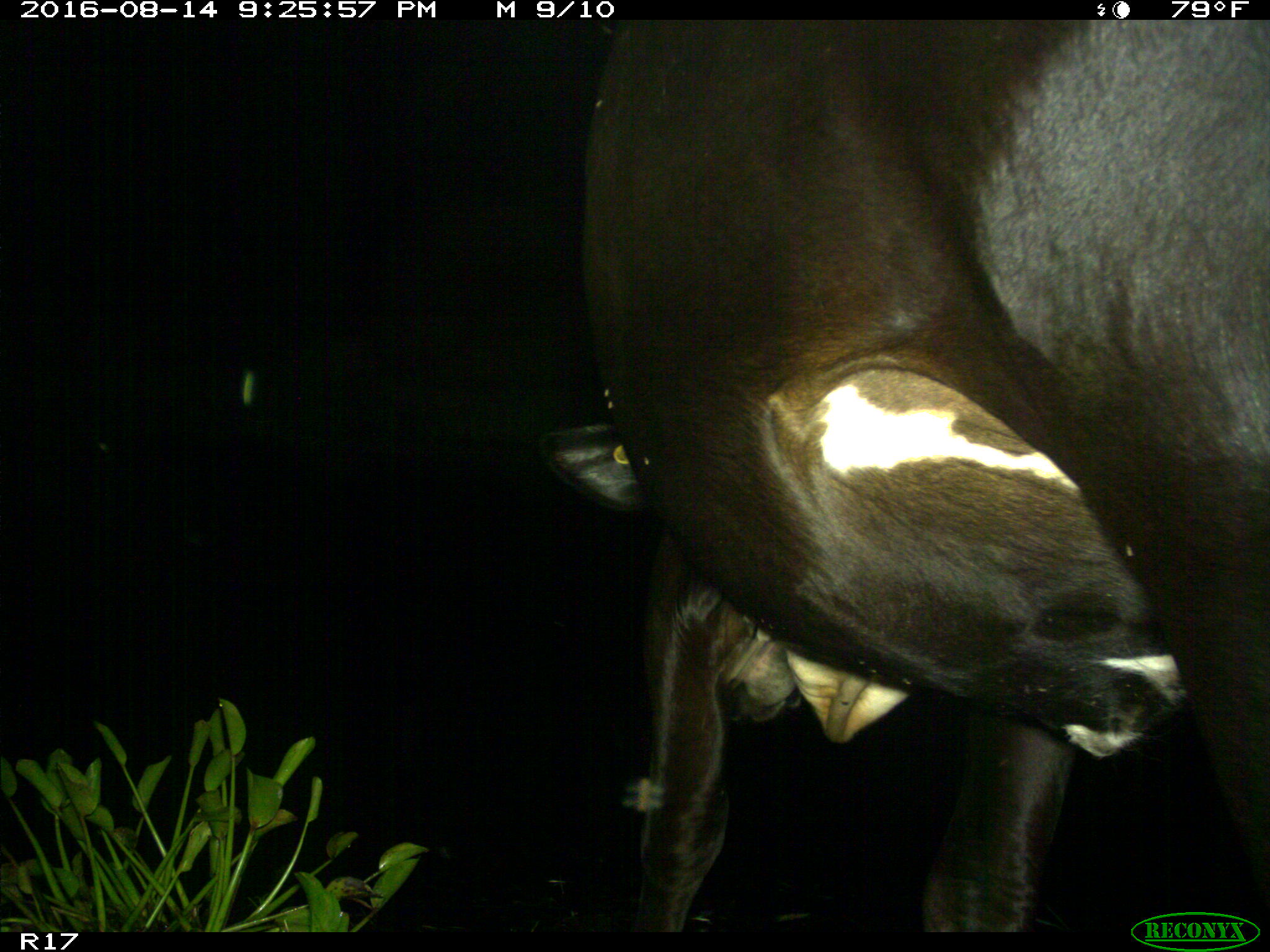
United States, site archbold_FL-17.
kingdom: Animalia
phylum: Chordata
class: Mammalia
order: Artiodactyla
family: Bovidae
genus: Bos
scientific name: Bos taurus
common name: domestic cow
Bos taurus (domestic cow).